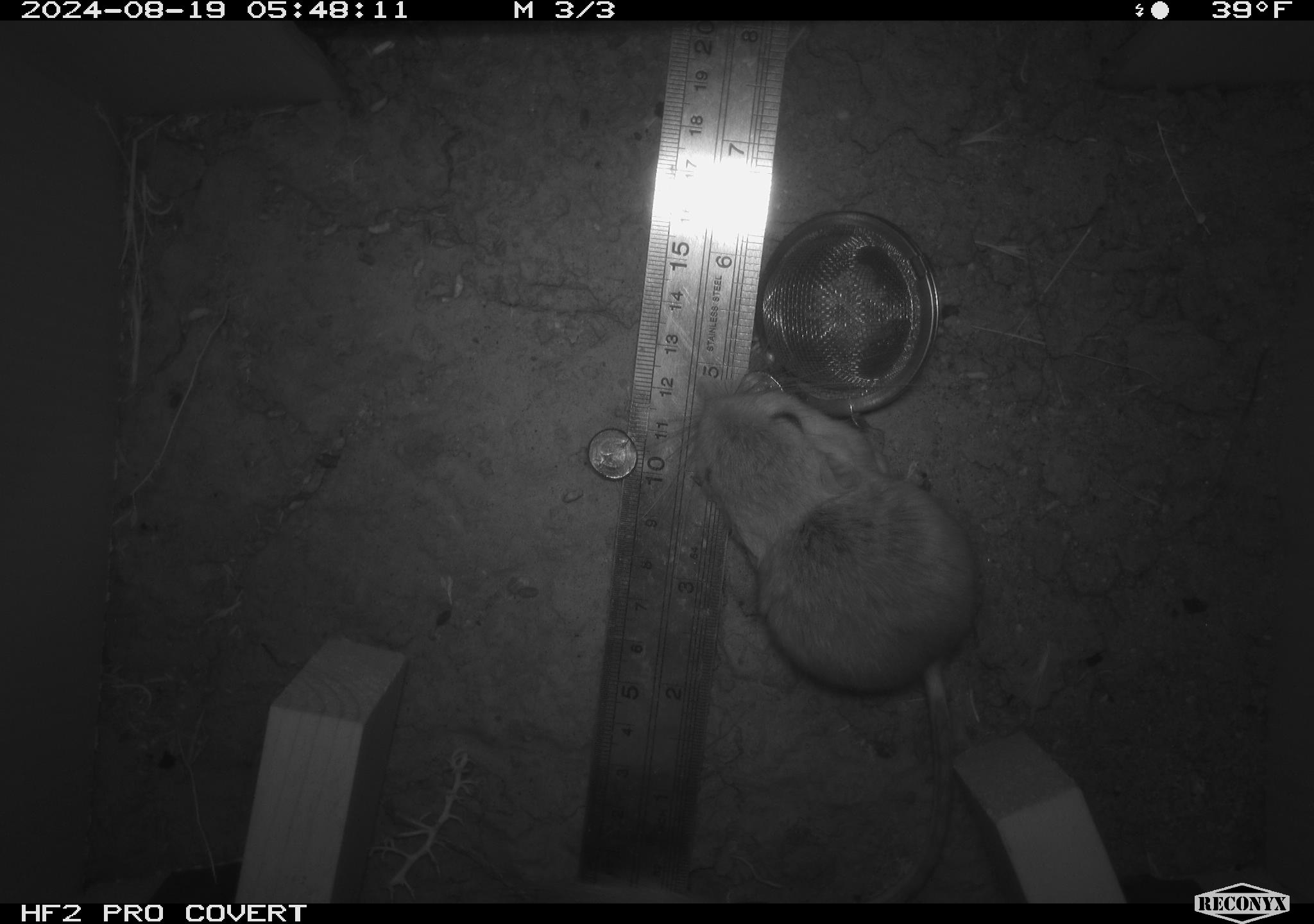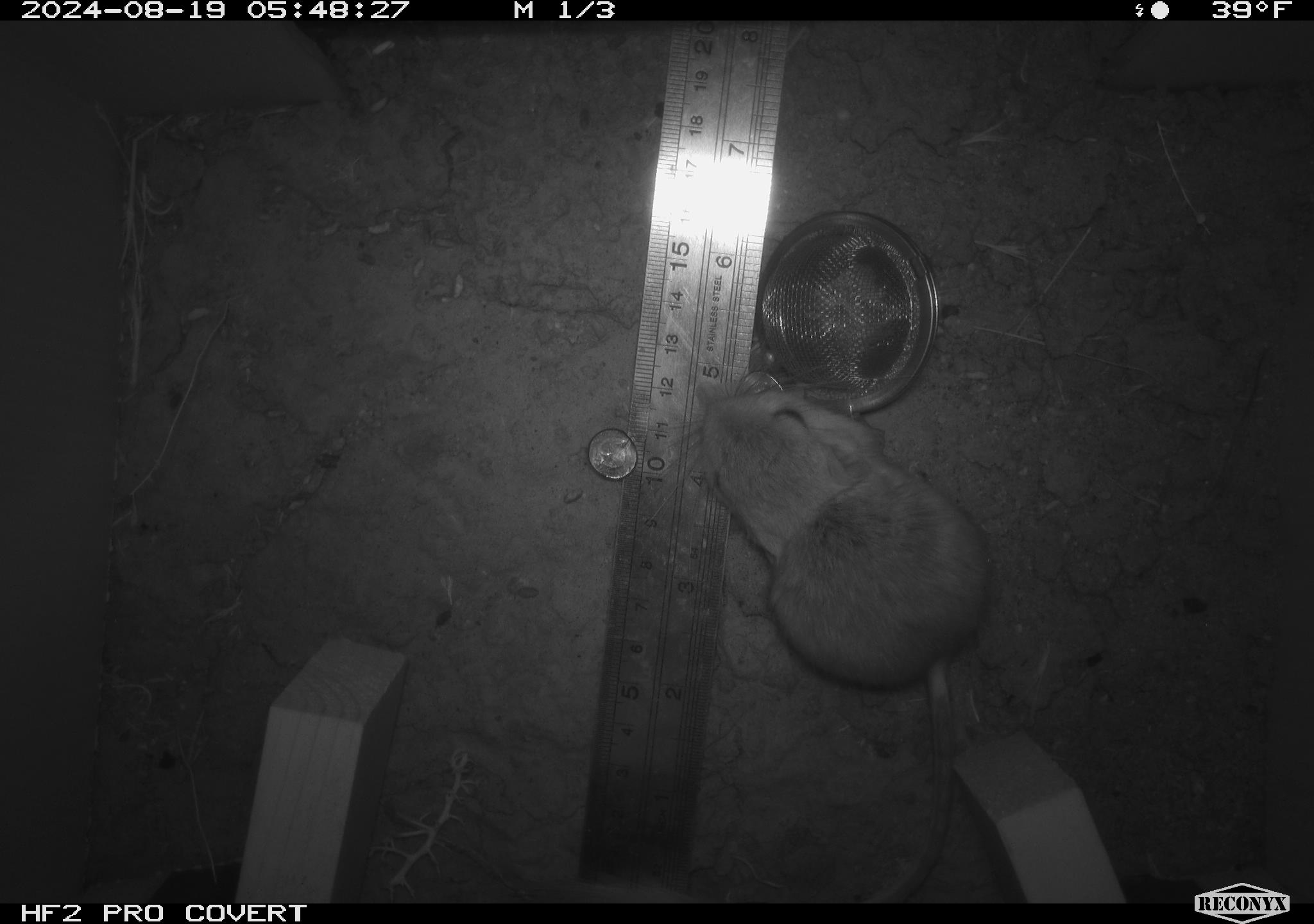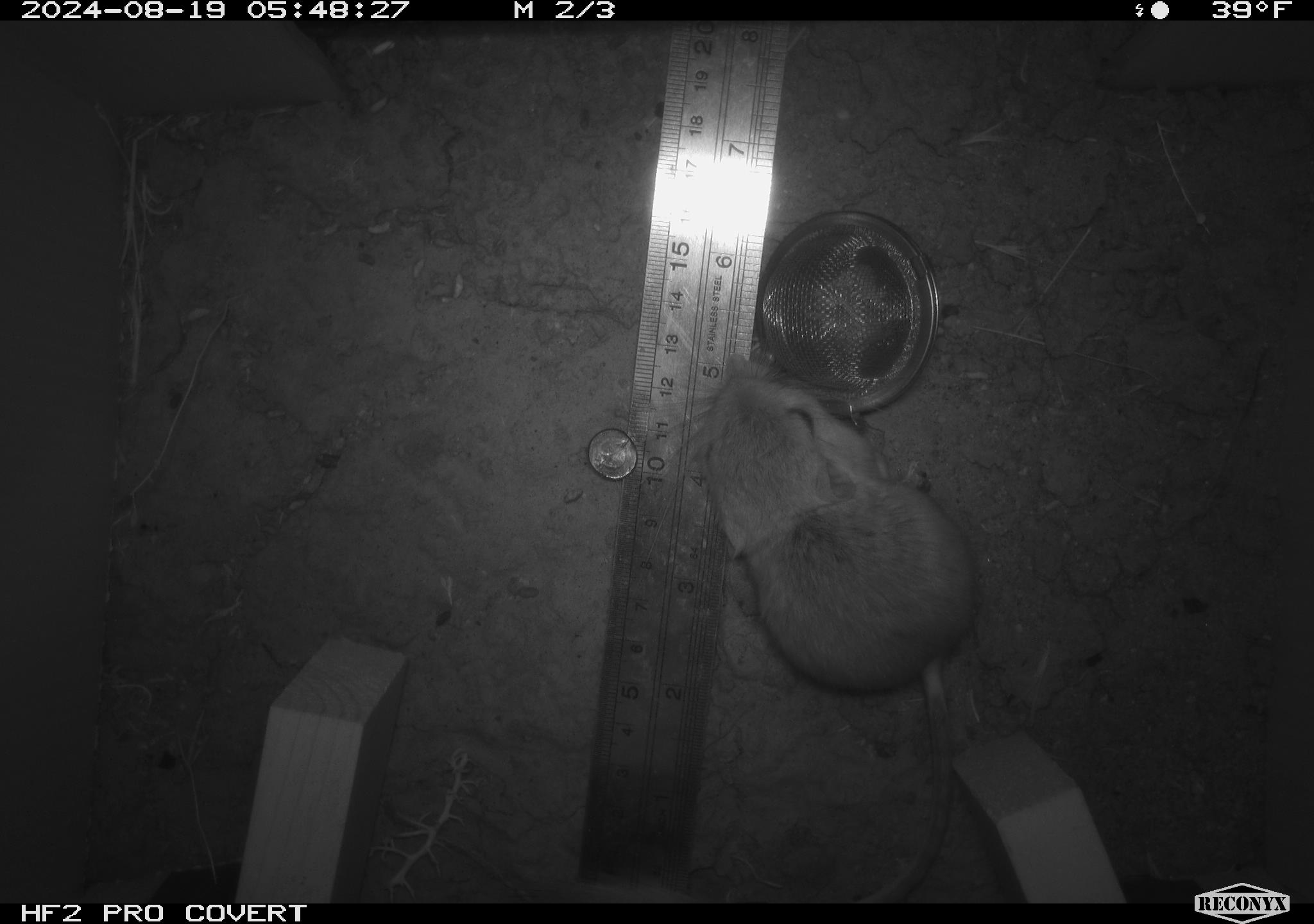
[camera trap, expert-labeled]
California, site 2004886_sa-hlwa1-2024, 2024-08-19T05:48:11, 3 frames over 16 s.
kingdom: Animalia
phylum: Chordata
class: Mammalia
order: Rodentia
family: Heteromyidae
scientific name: Heteromyidae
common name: kangaroo rats and pocket mice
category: heteromyidae family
Heteromyidae family (kangaroo rats and pocket mice) (Heteromyidae).